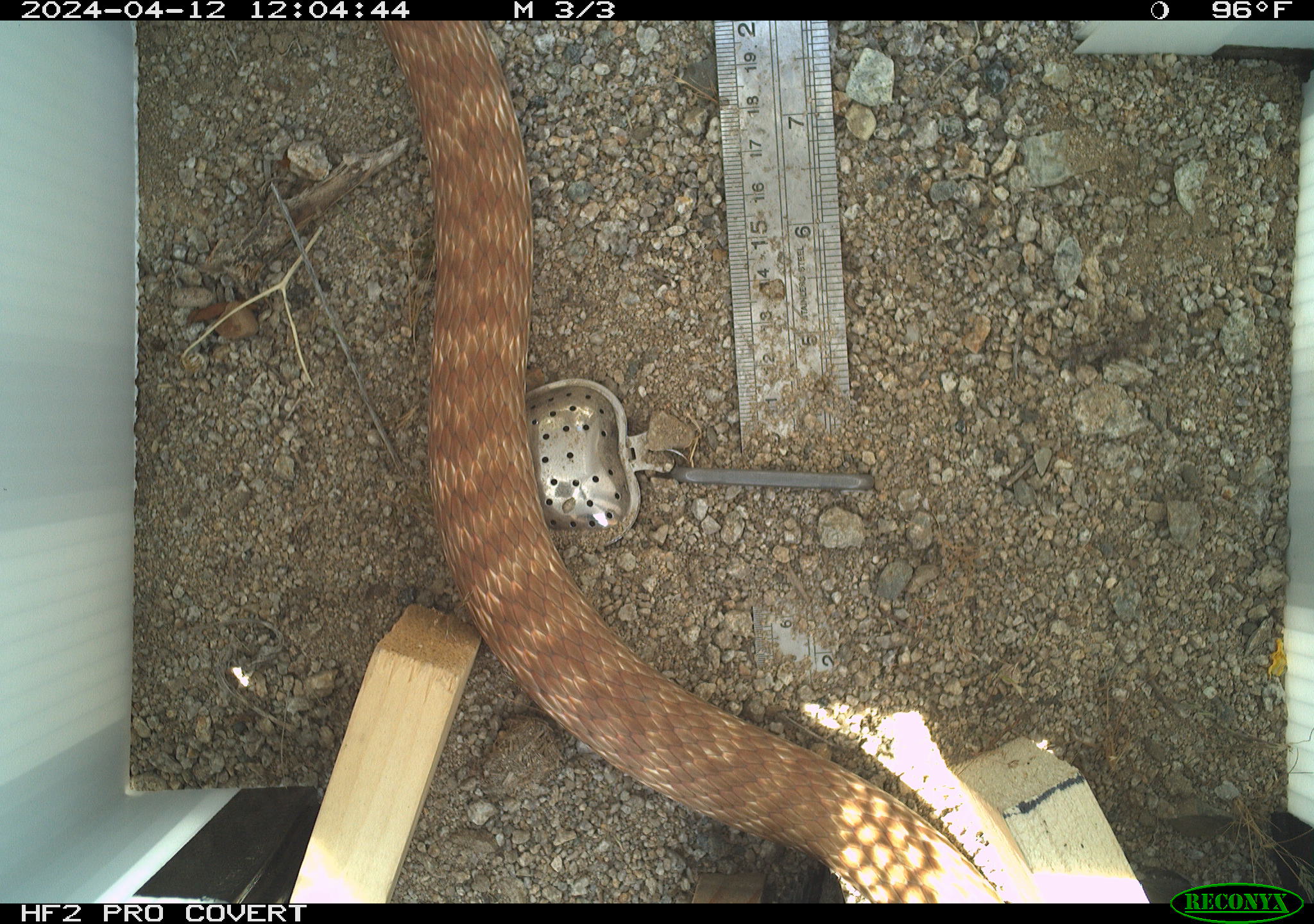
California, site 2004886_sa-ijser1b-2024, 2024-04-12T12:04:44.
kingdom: Animalia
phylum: Chordata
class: Reptilia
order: Squamata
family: Colubridae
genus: Masticophis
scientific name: Masticophis flagellum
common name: coachwhip